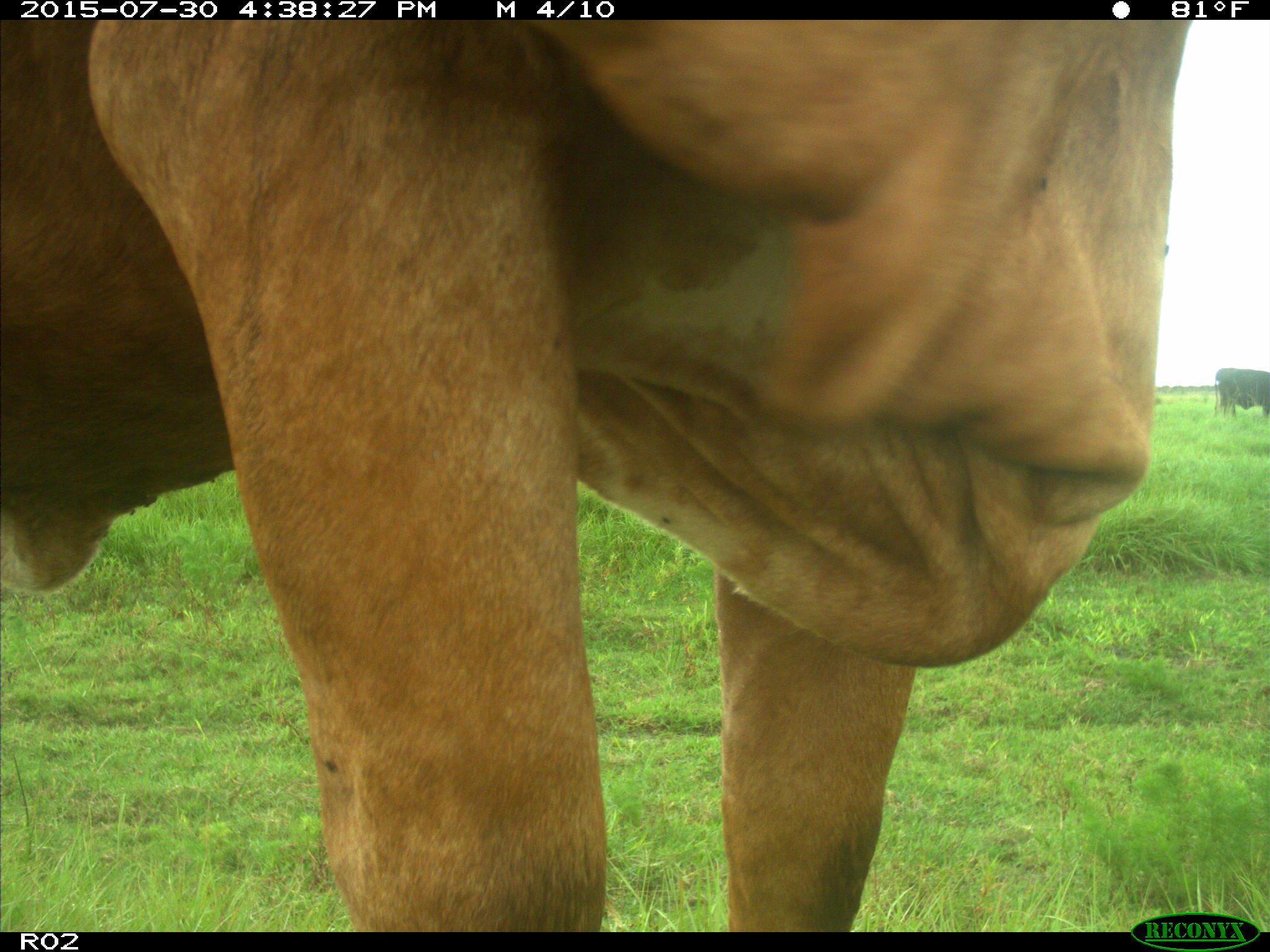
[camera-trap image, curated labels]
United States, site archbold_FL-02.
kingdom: Animalia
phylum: Chordata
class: Mammalia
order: Artiodactyla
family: Bovidae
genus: Bos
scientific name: Bos taurus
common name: domestic cow